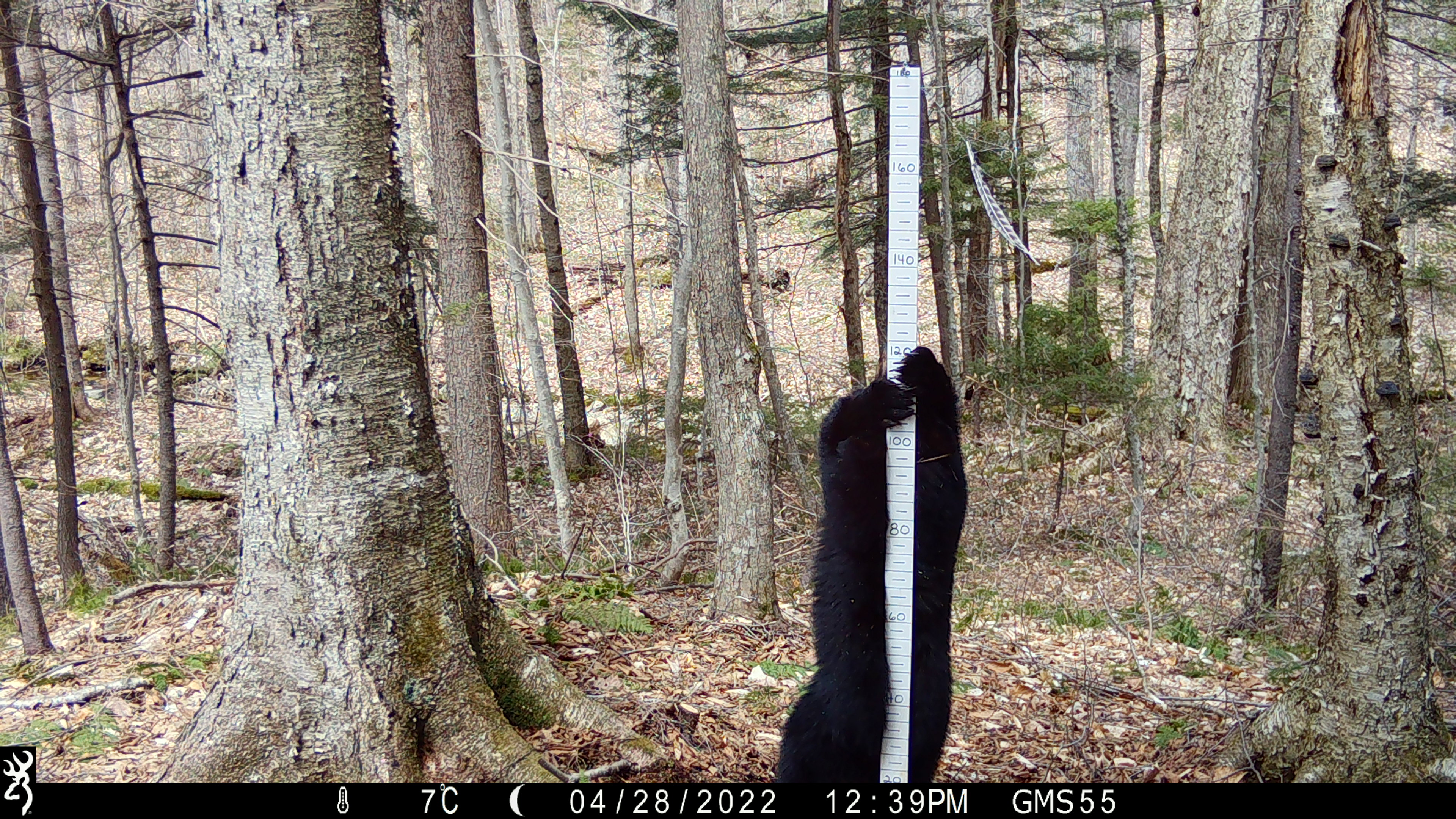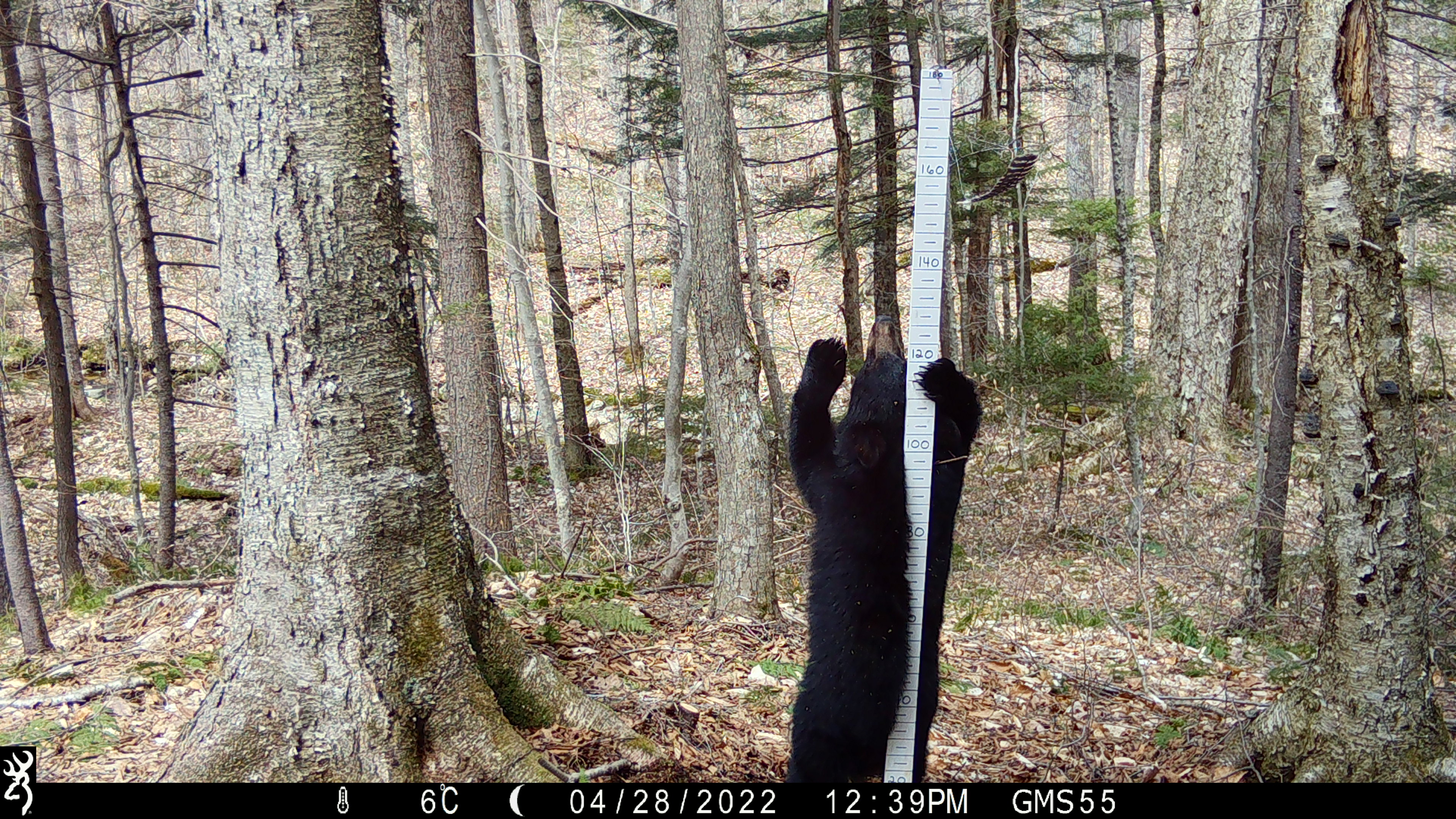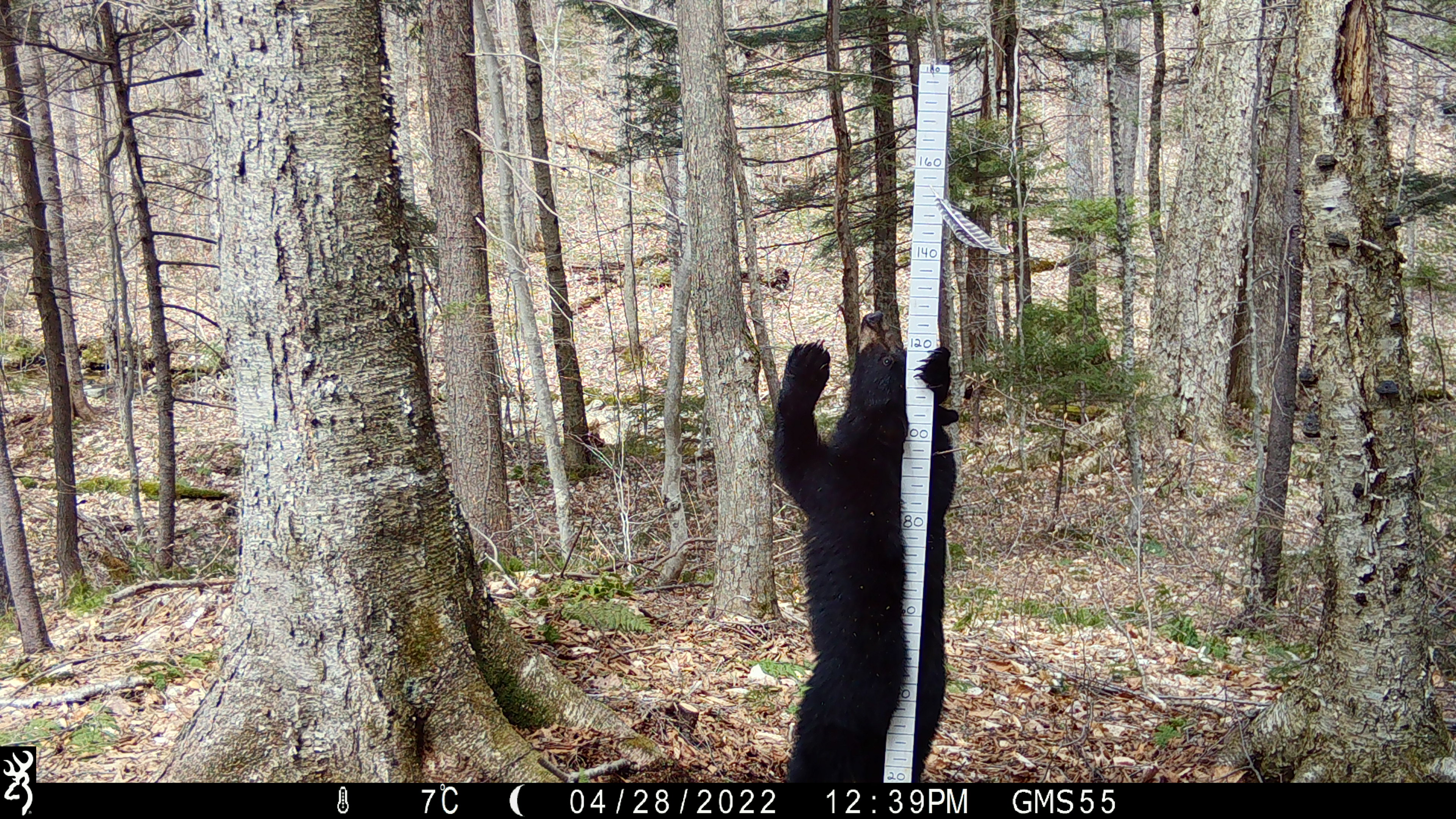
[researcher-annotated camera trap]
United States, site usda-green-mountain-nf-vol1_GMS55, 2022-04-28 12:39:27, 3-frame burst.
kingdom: Animalia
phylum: Chordata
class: Mammalia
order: Carnivora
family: Ursidae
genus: Ursus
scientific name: Ursus americanus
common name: black bear